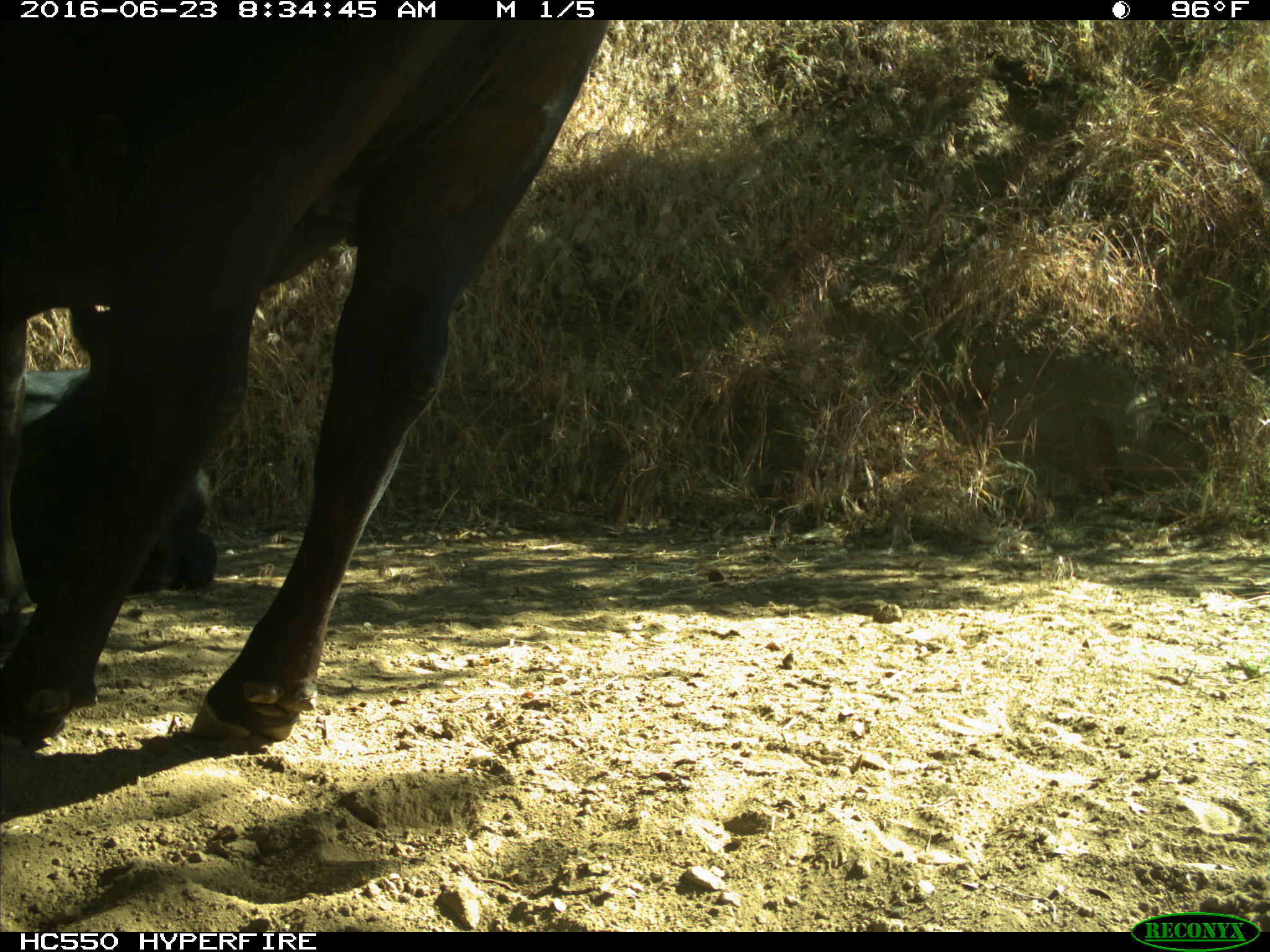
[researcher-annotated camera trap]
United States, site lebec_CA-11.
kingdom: Animalia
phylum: Chordata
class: Mammalia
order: Artiodactyla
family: Bovidae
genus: Bos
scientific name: Bos taurus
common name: domestic cow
Bos taurus (domestic cow).